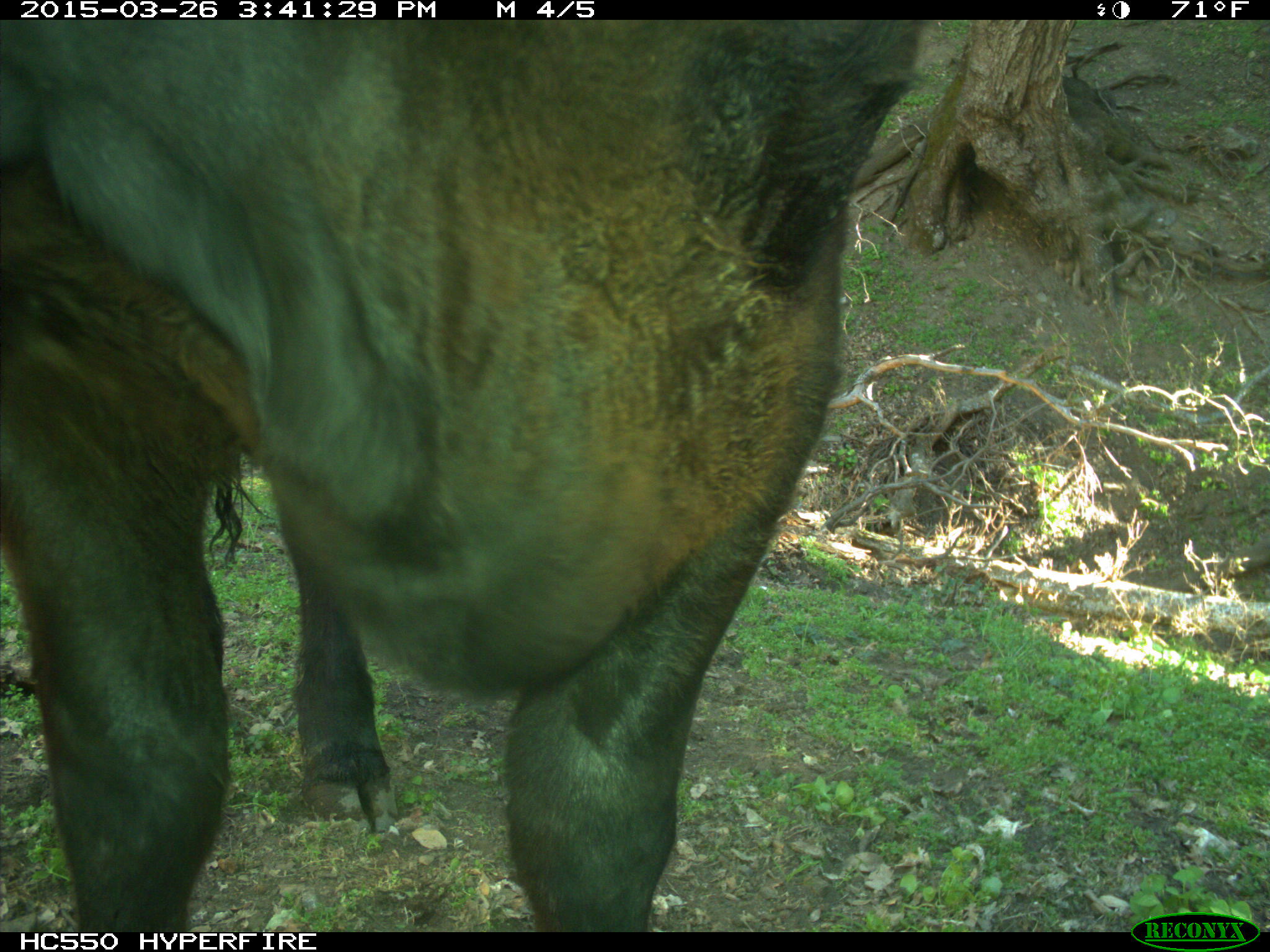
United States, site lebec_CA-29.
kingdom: Animalia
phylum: Chordata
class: Mammalia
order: Artiodactyla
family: Bovidae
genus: Bos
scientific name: Bos taurus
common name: domestic cow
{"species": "Bos taurus (domestic cow)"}